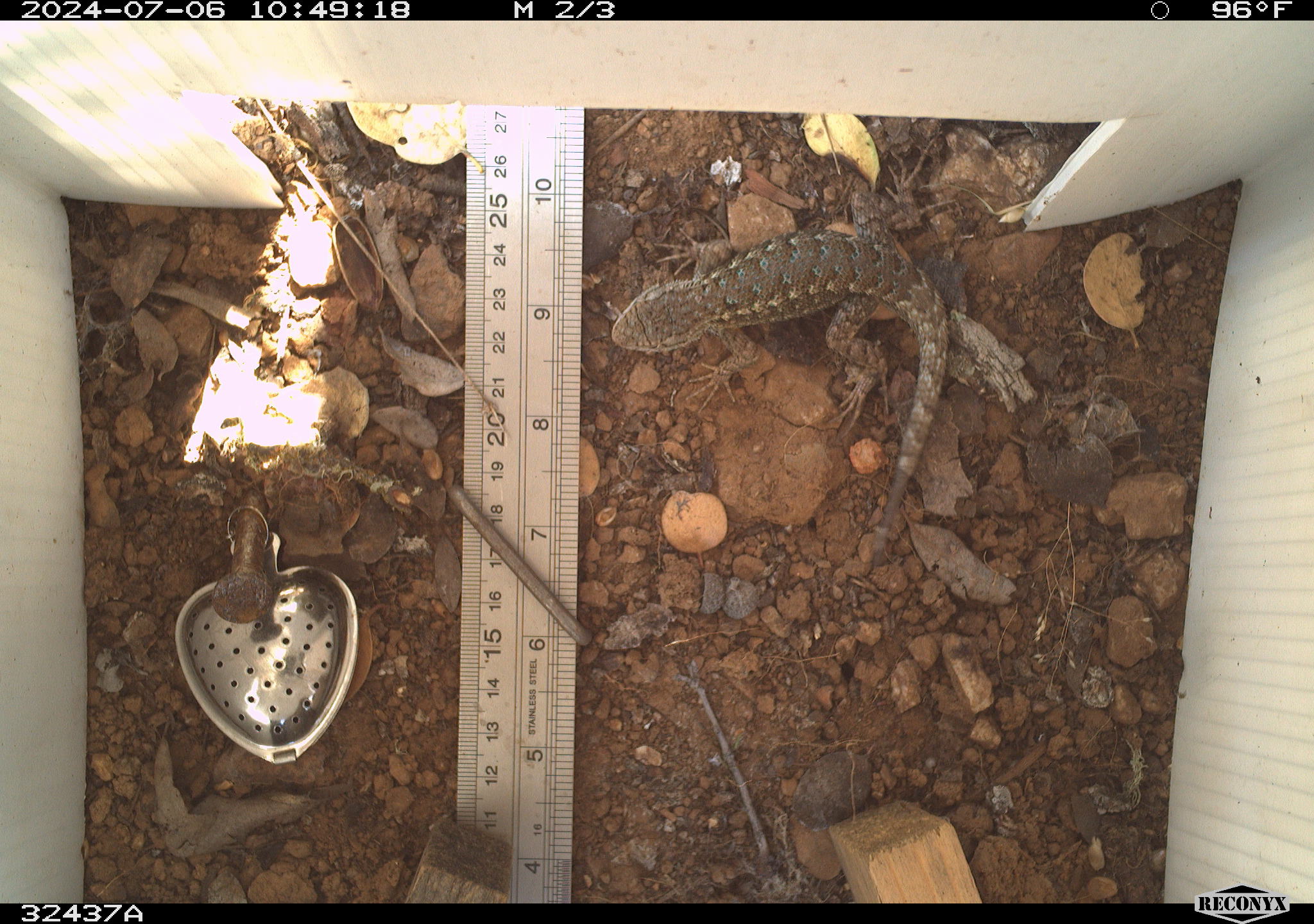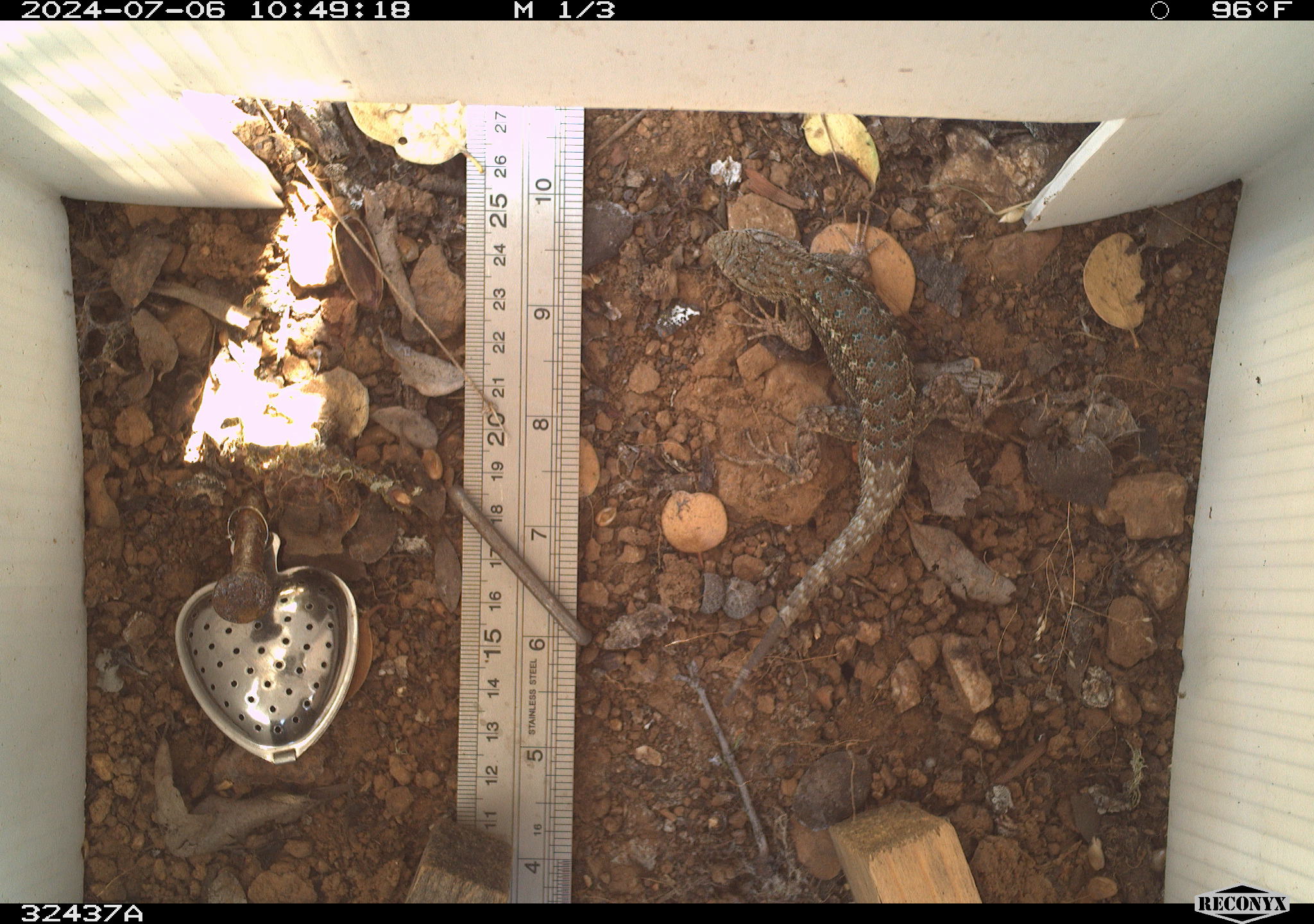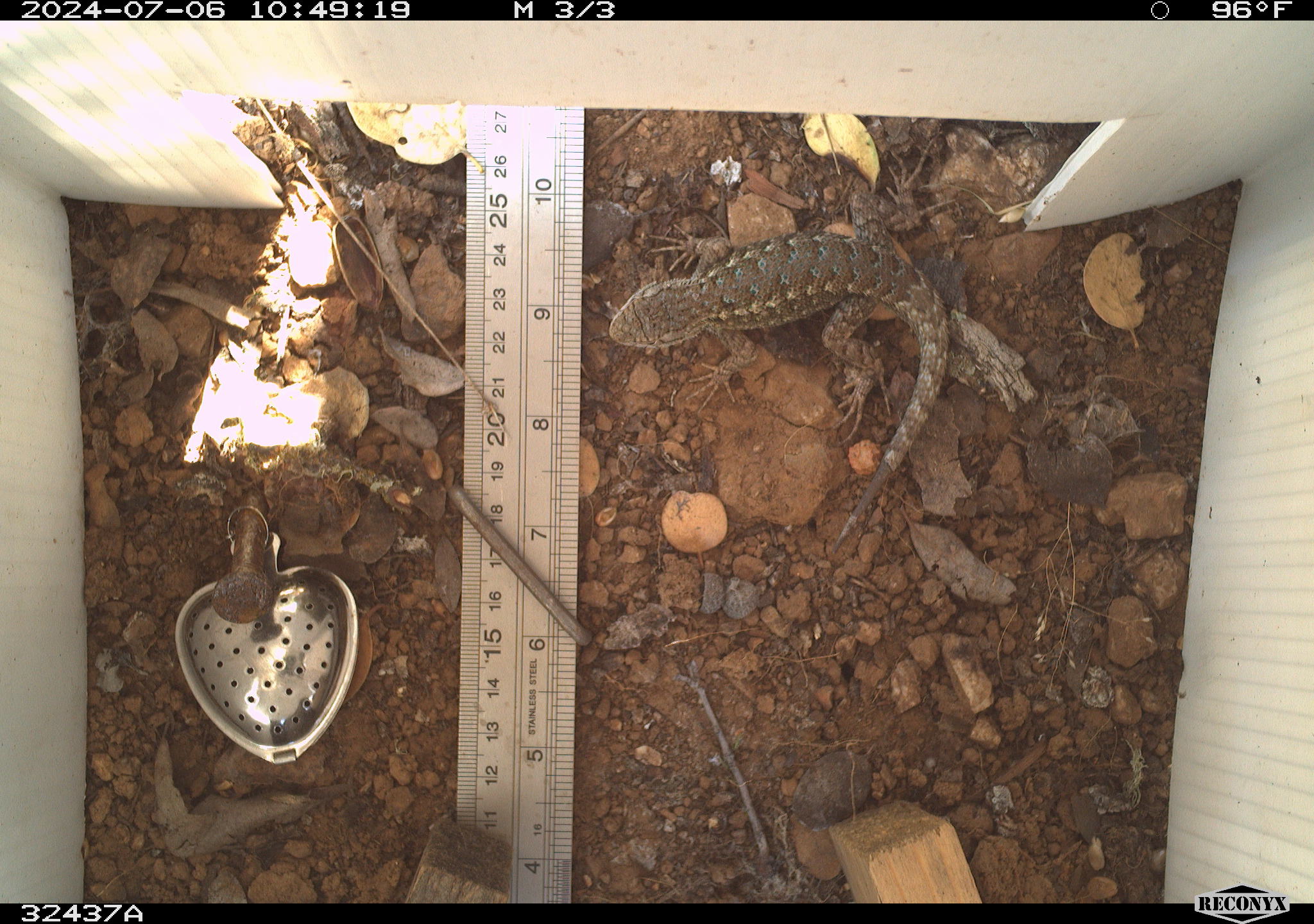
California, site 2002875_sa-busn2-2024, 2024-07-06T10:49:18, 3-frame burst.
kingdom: Animalia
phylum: Chordata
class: Reptilia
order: Squamata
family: Phrynosomatidae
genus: Sceloporus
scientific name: Sceloporus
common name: spiny lizards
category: sceloporus species